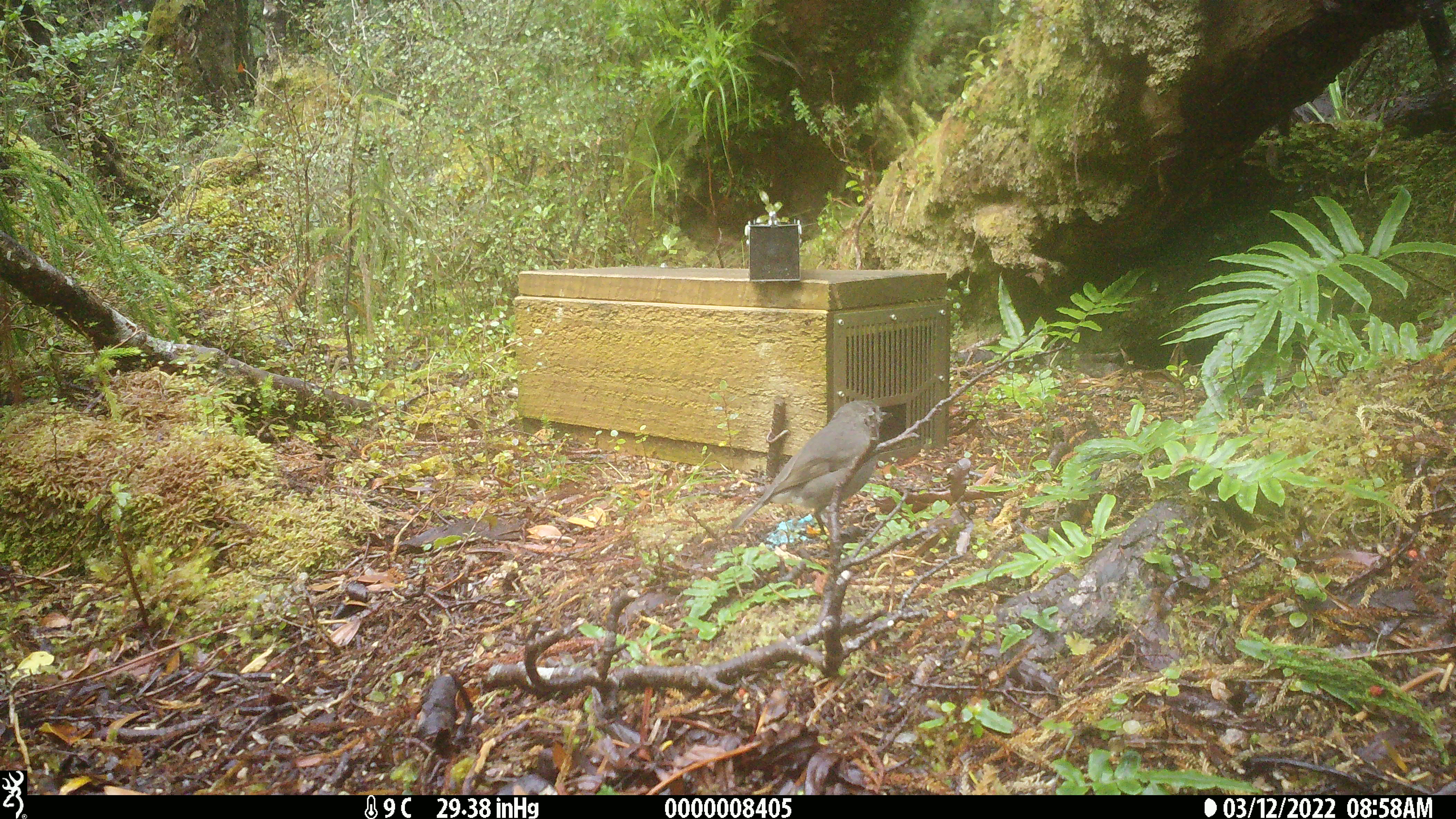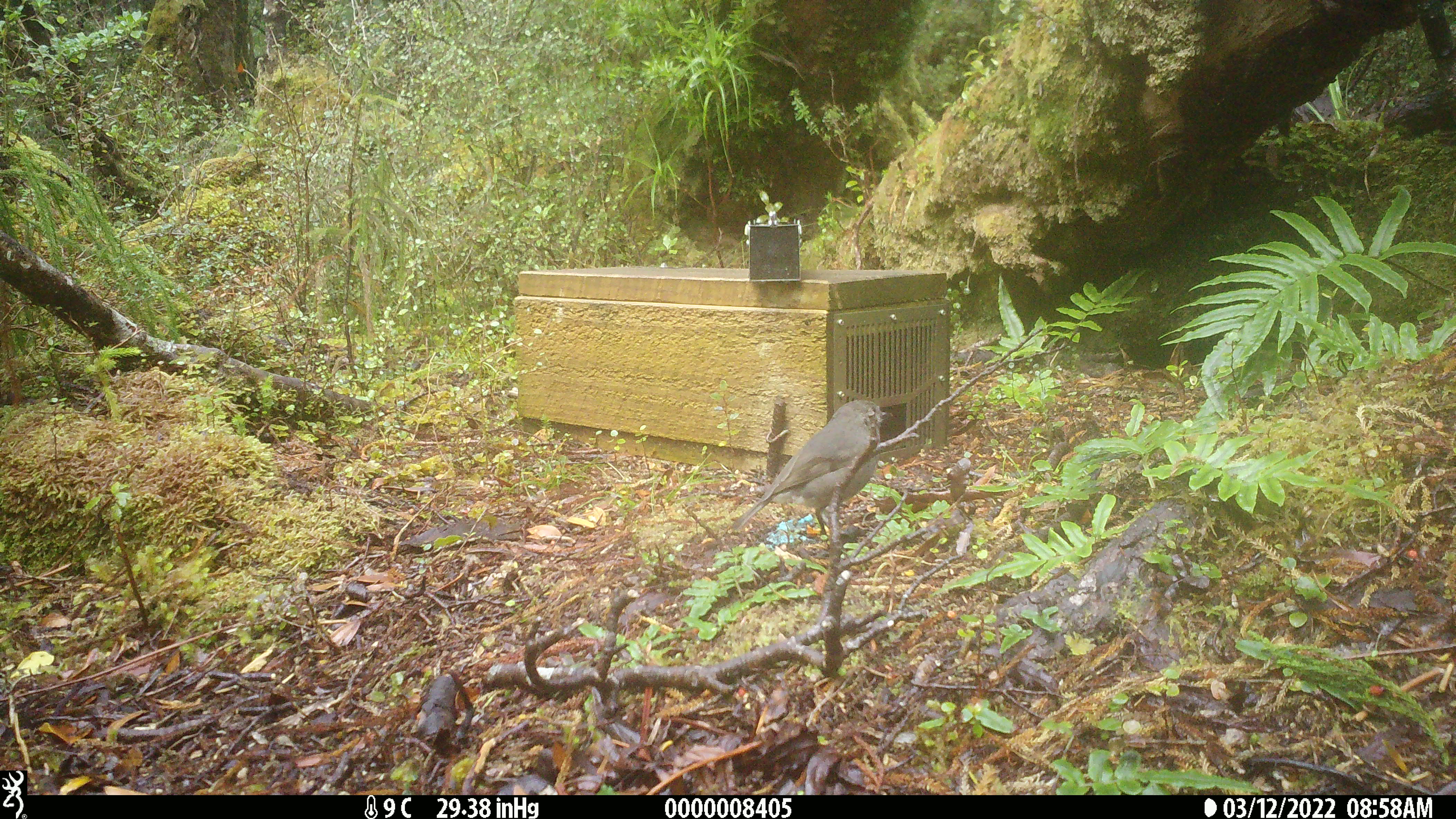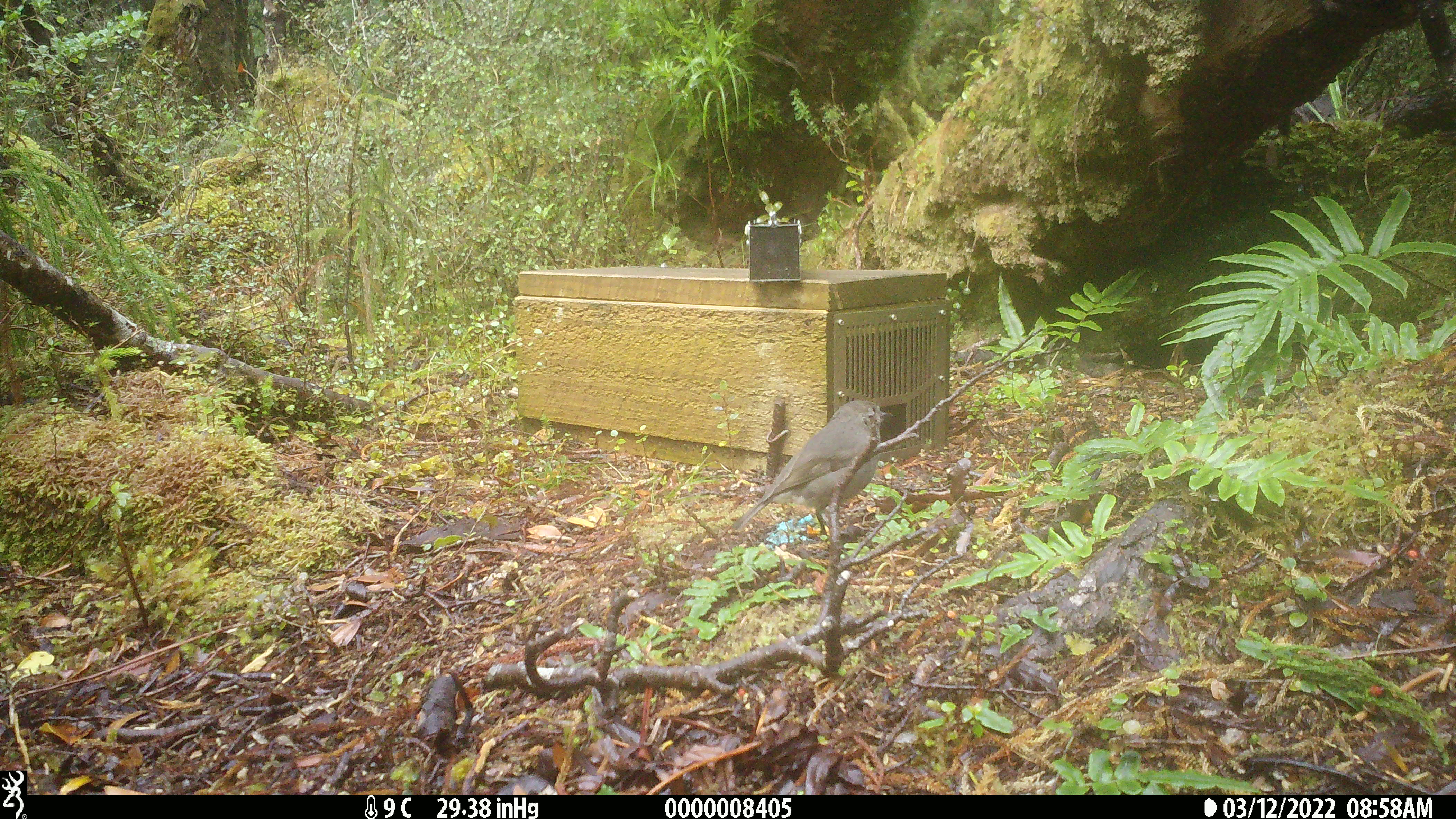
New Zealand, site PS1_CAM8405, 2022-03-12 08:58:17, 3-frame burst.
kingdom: Animalia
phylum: Chordata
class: Aves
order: Passeriformes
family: Petroicidae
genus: Petroica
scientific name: Petroica australis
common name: new zealand robin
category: robin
Robin (new zealand robin) (Petroica australis).